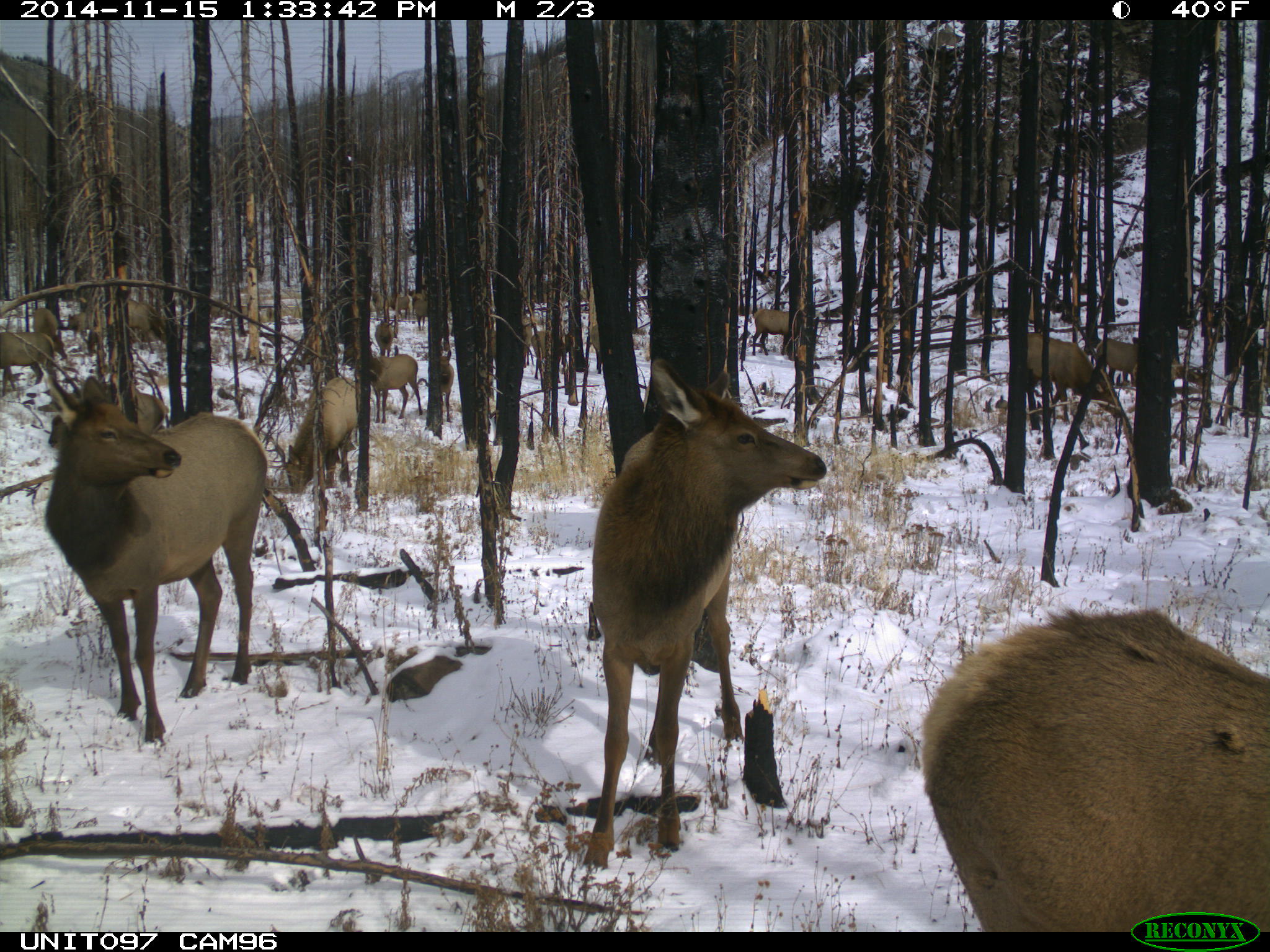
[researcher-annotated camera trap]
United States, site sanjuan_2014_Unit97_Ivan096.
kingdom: Animalia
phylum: Chordata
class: Mammalia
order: Artiodactyla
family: Cervidae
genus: Cervus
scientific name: Cervus elaphus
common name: red deer